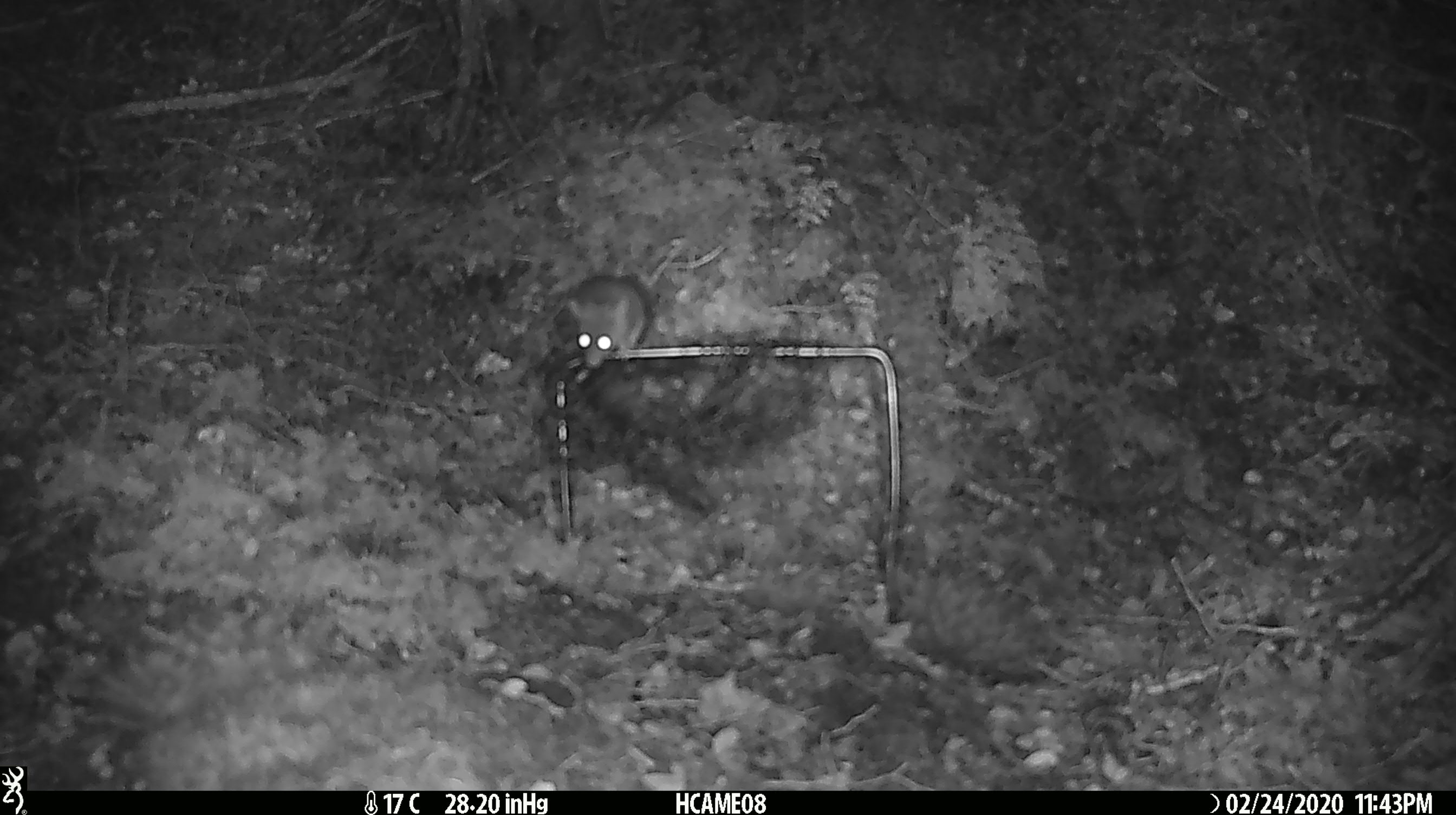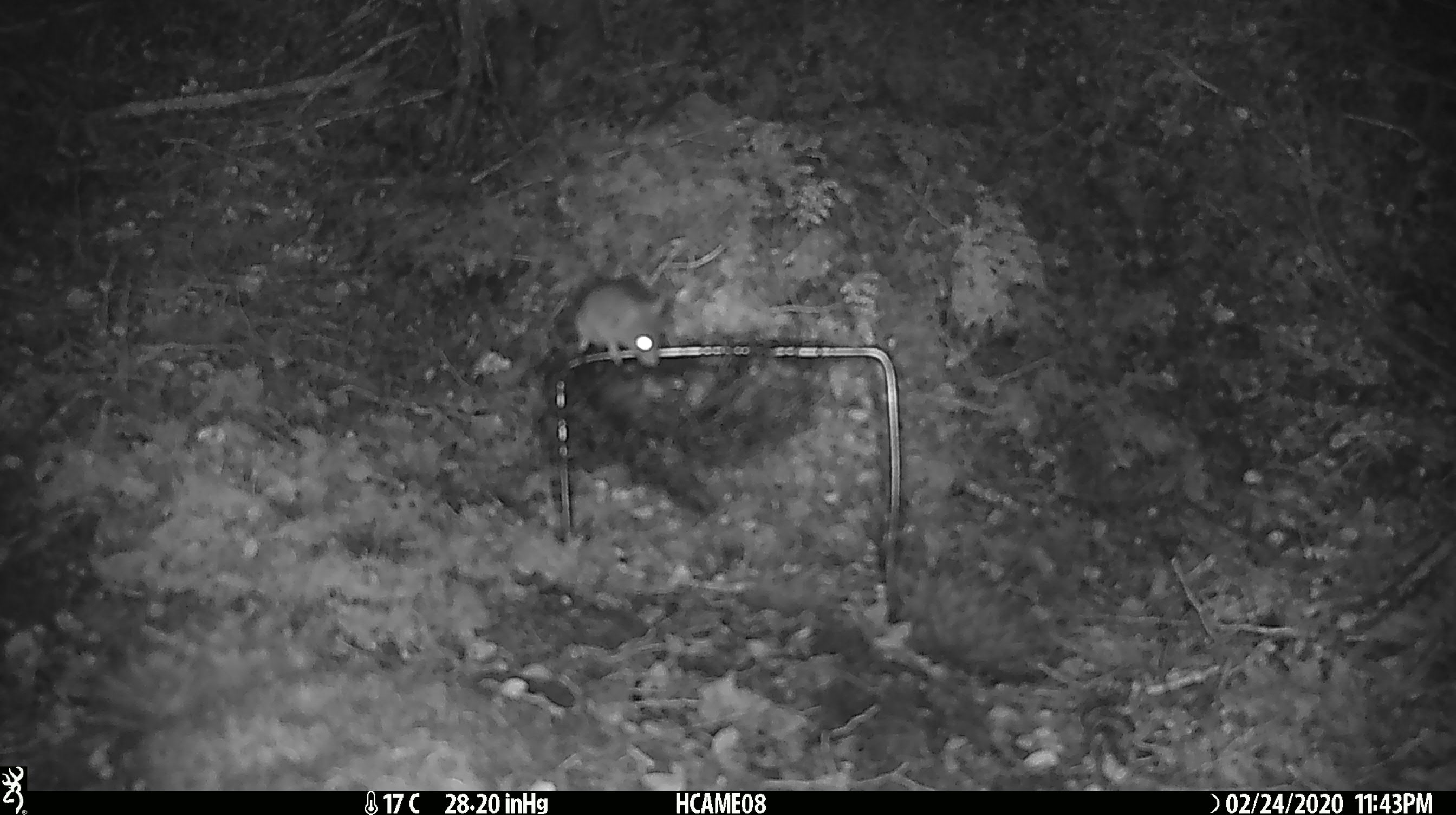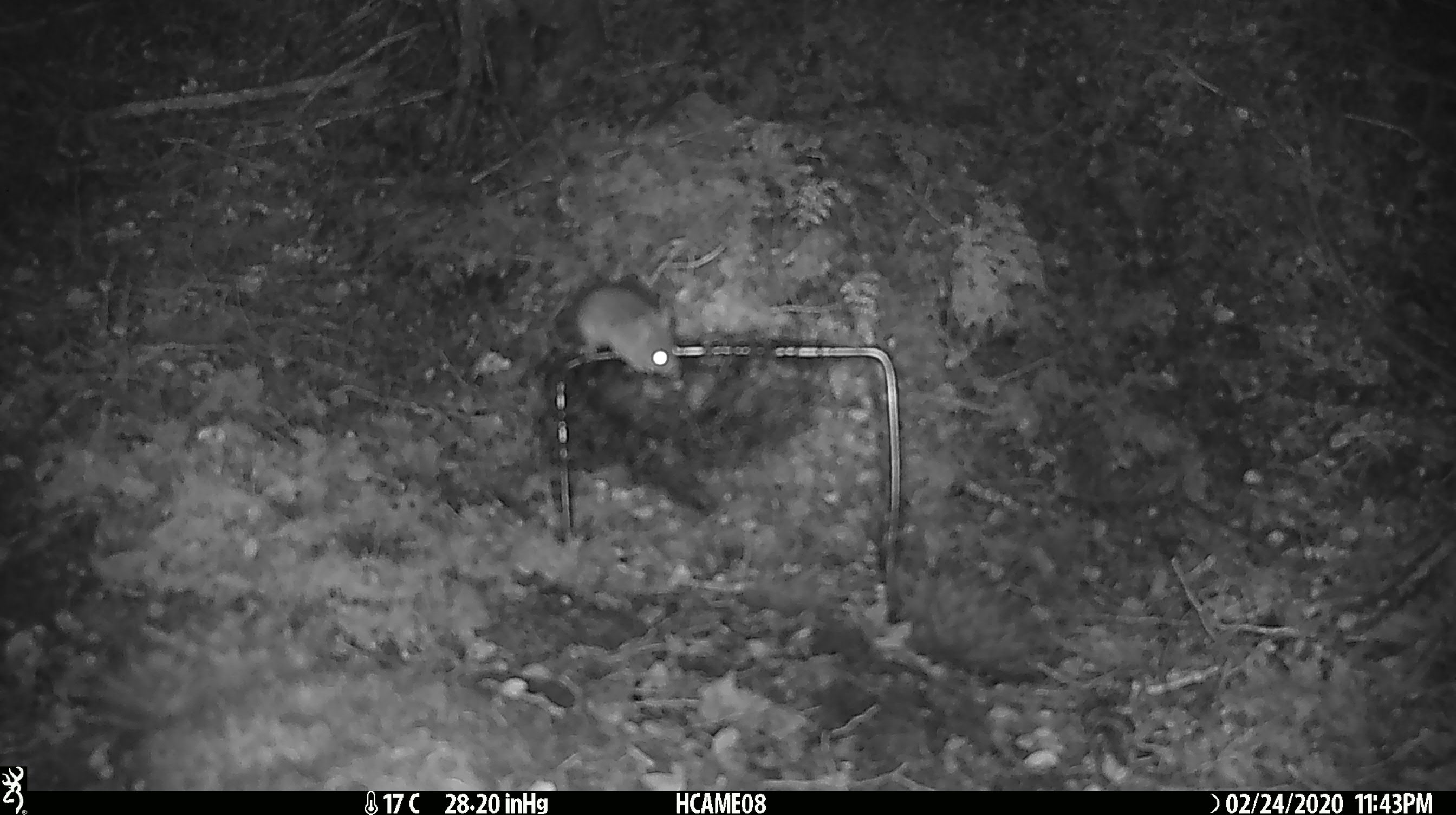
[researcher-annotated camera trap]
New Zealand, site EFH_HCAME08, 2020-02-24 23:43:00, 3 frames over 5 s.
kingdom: Animalia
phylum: Chordata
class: Mammalia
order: Rodentia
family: Muridae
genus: Mus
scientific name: Mus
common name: mouse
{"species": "mouse (Mus)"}